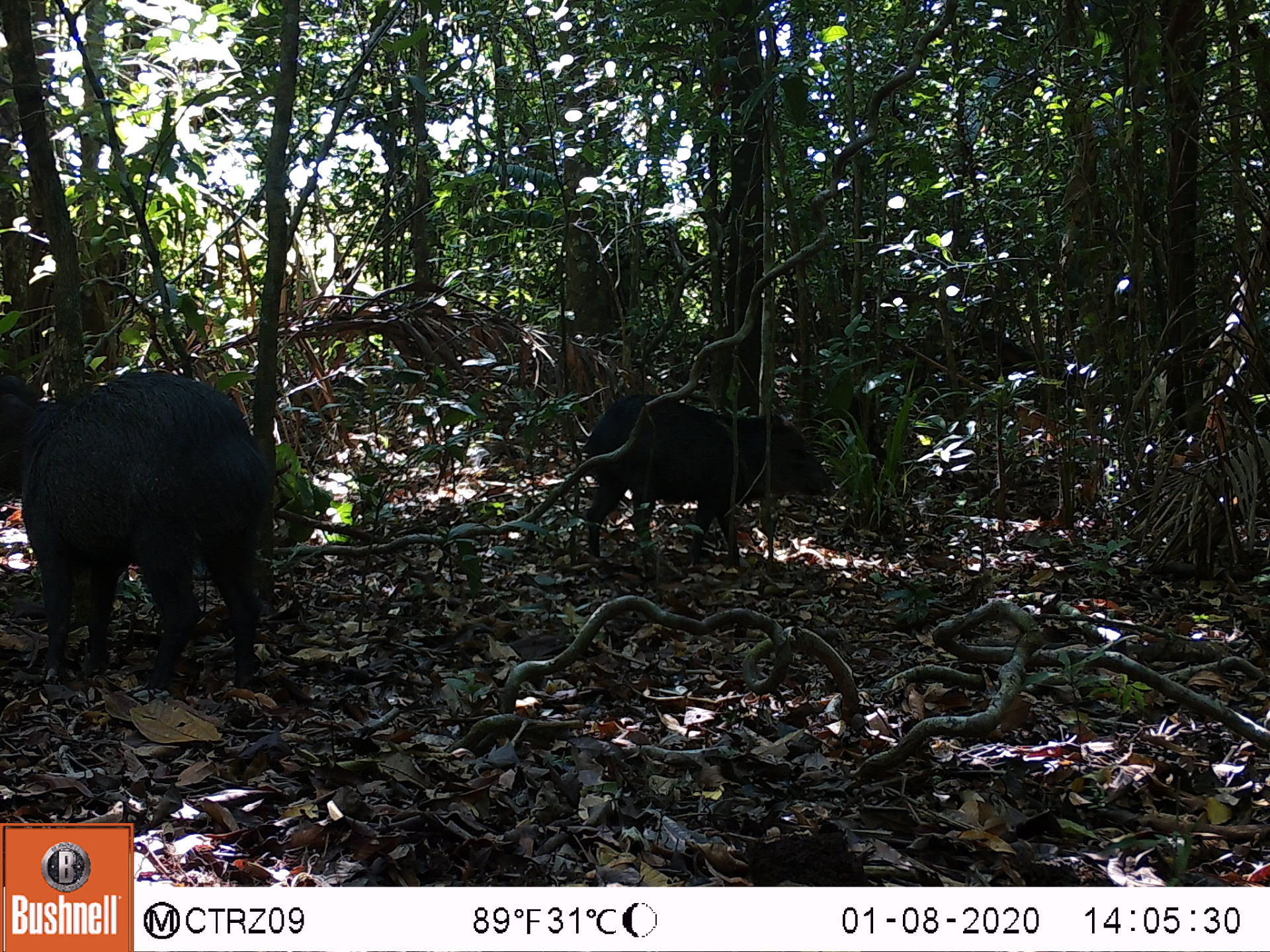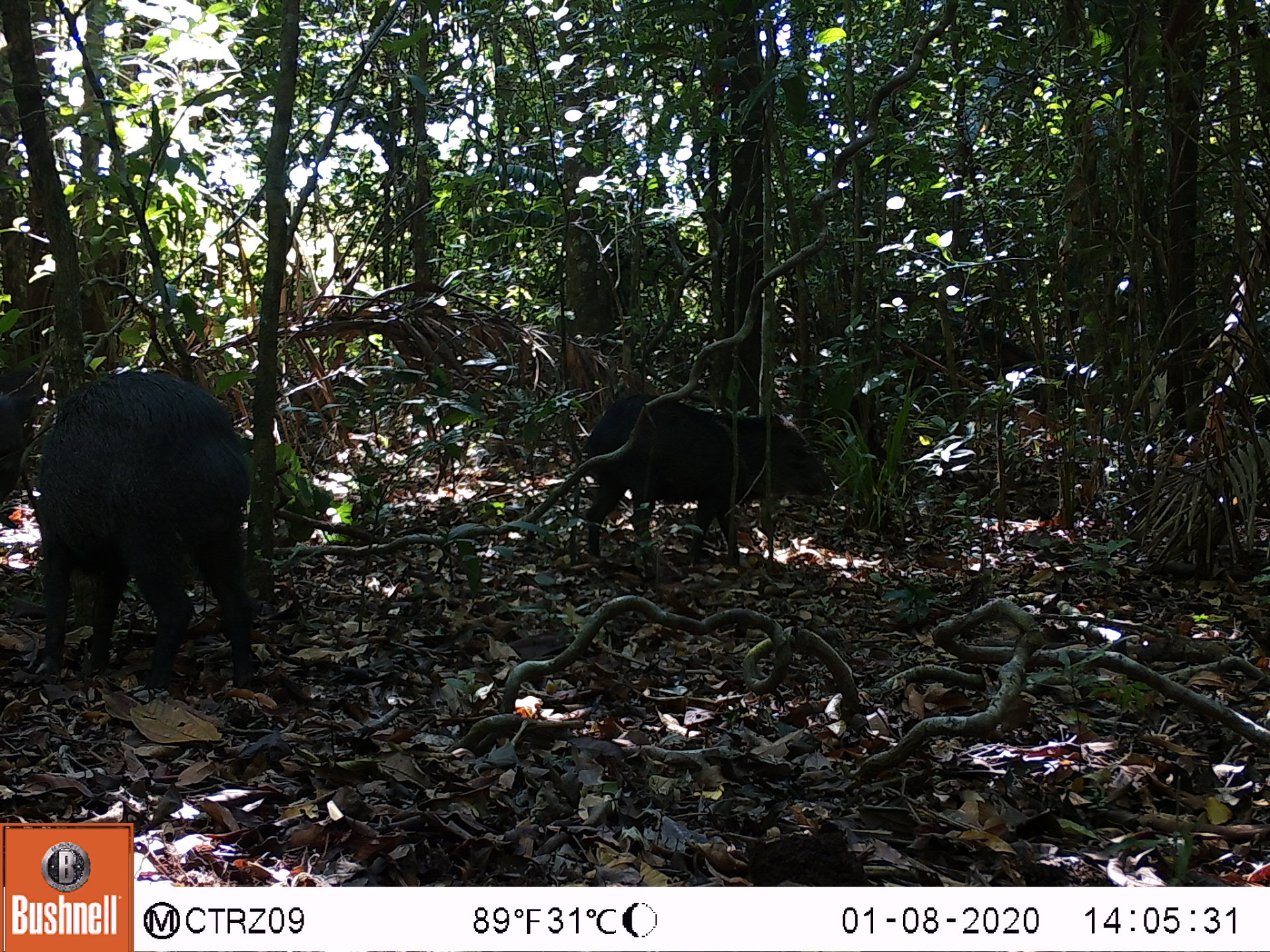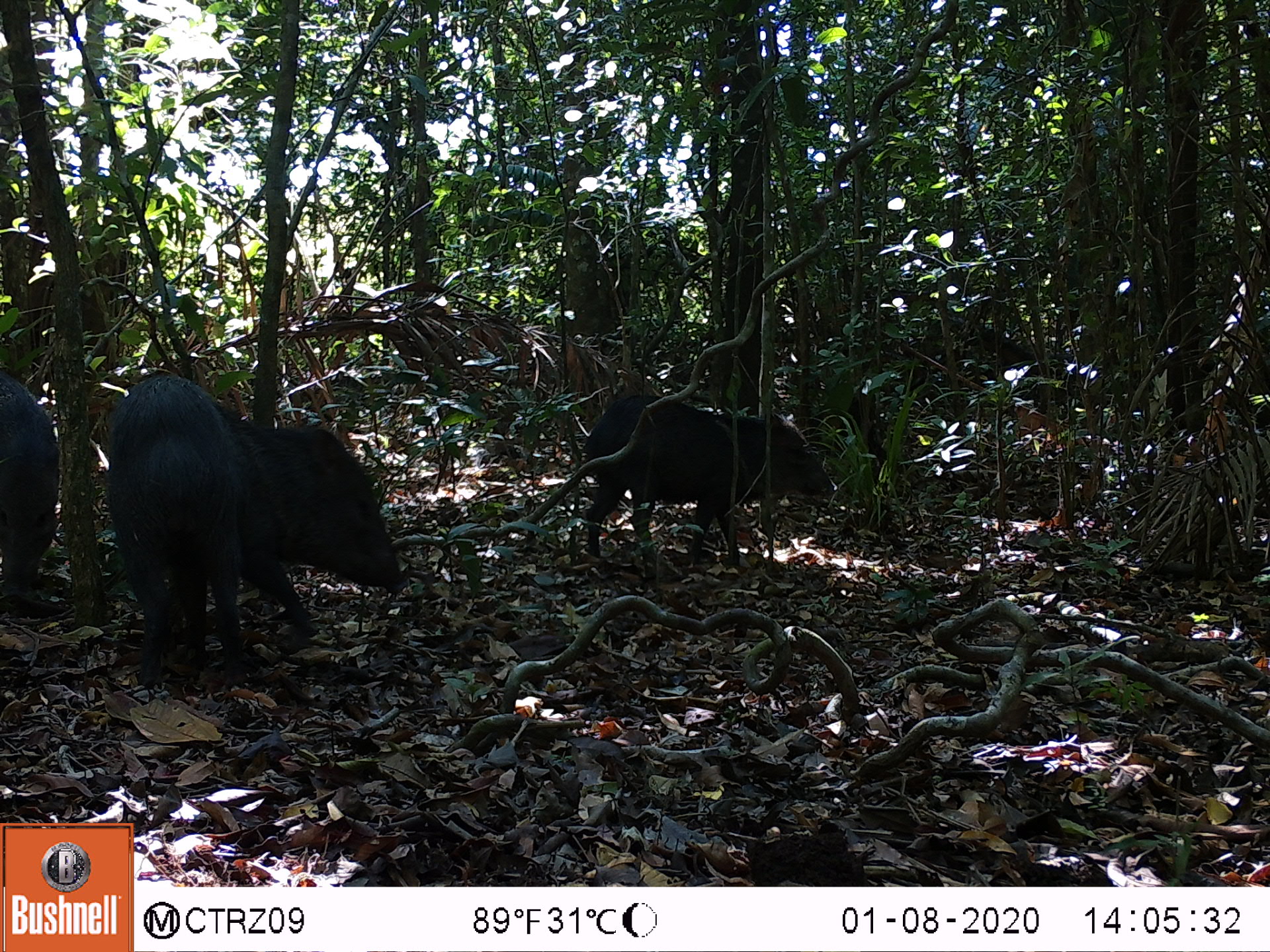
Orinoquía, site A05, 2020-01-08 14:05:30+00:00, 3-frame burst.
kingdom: Animalia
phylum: Chordata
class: Mammalia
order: Artiodactyla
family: Tayassuidae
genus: Pecari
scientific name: Pecari tajacu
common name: collared peccary